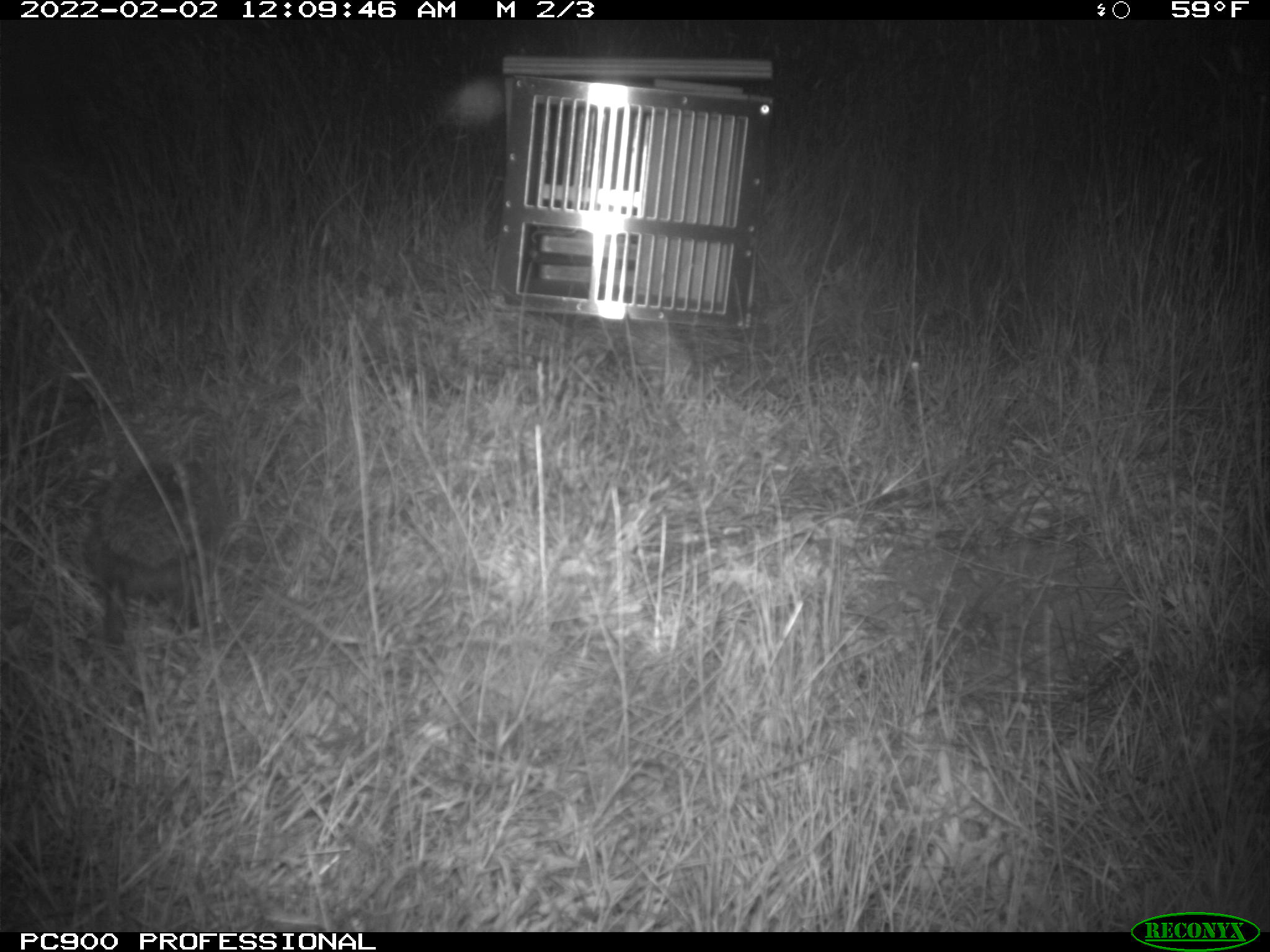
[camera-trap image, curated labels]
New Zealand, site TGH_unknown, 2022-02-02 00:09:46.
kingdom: Animalia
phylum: Chordata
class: Mammalia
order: Eulipotyphla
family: Erinaceidae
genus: Erinaceus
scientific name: Erinaceus europaeus europaeus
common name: european hedgehog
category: hedgehog